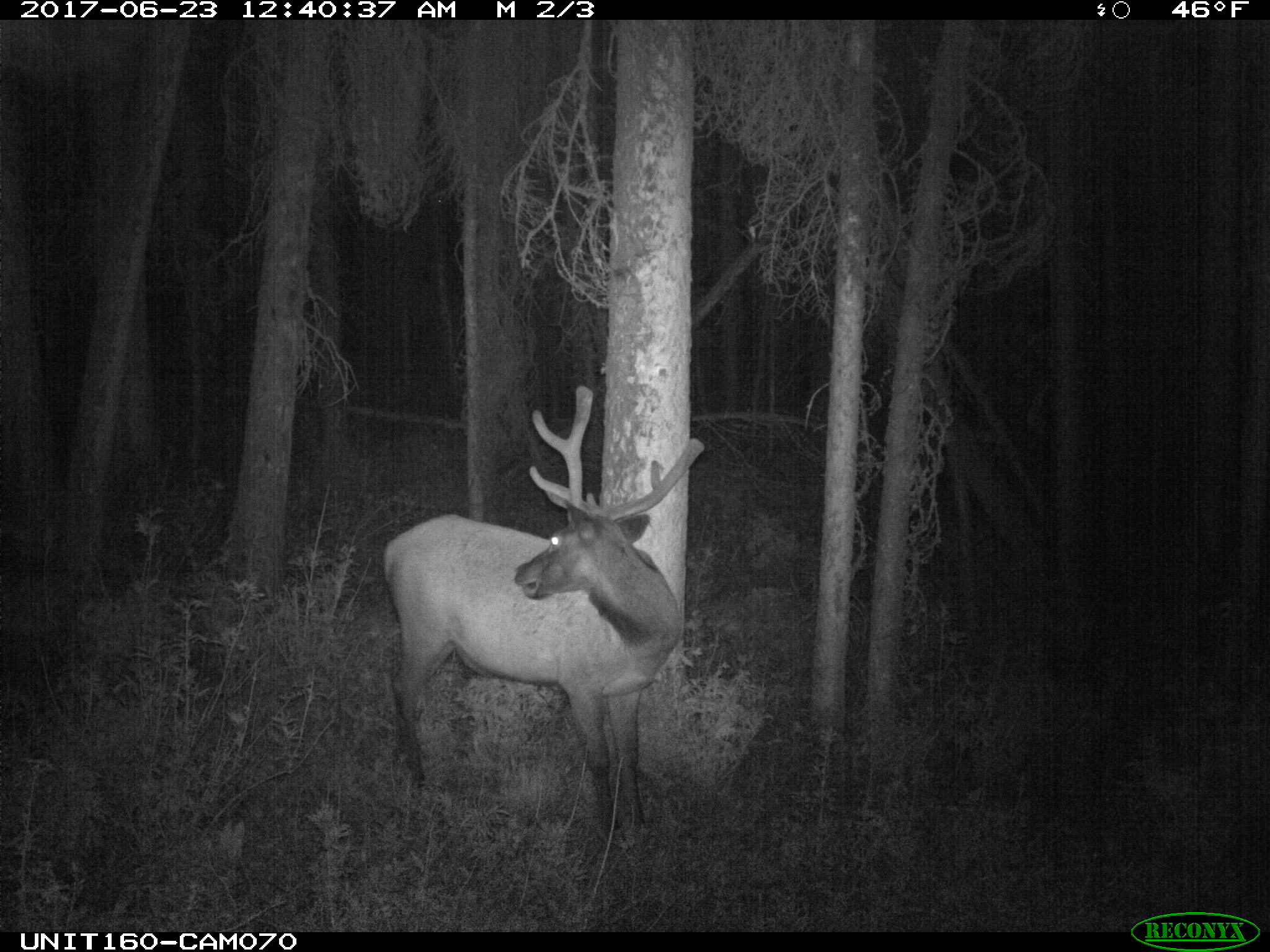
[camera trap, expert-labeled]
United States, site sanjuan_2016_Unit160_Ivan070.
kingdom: Animalia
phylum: Chordata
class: Mammalia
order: Artiodactyla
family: Cervidae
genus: Cervus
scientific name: Cervus elaphus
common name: red deer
Cervus elaphus (red deer).